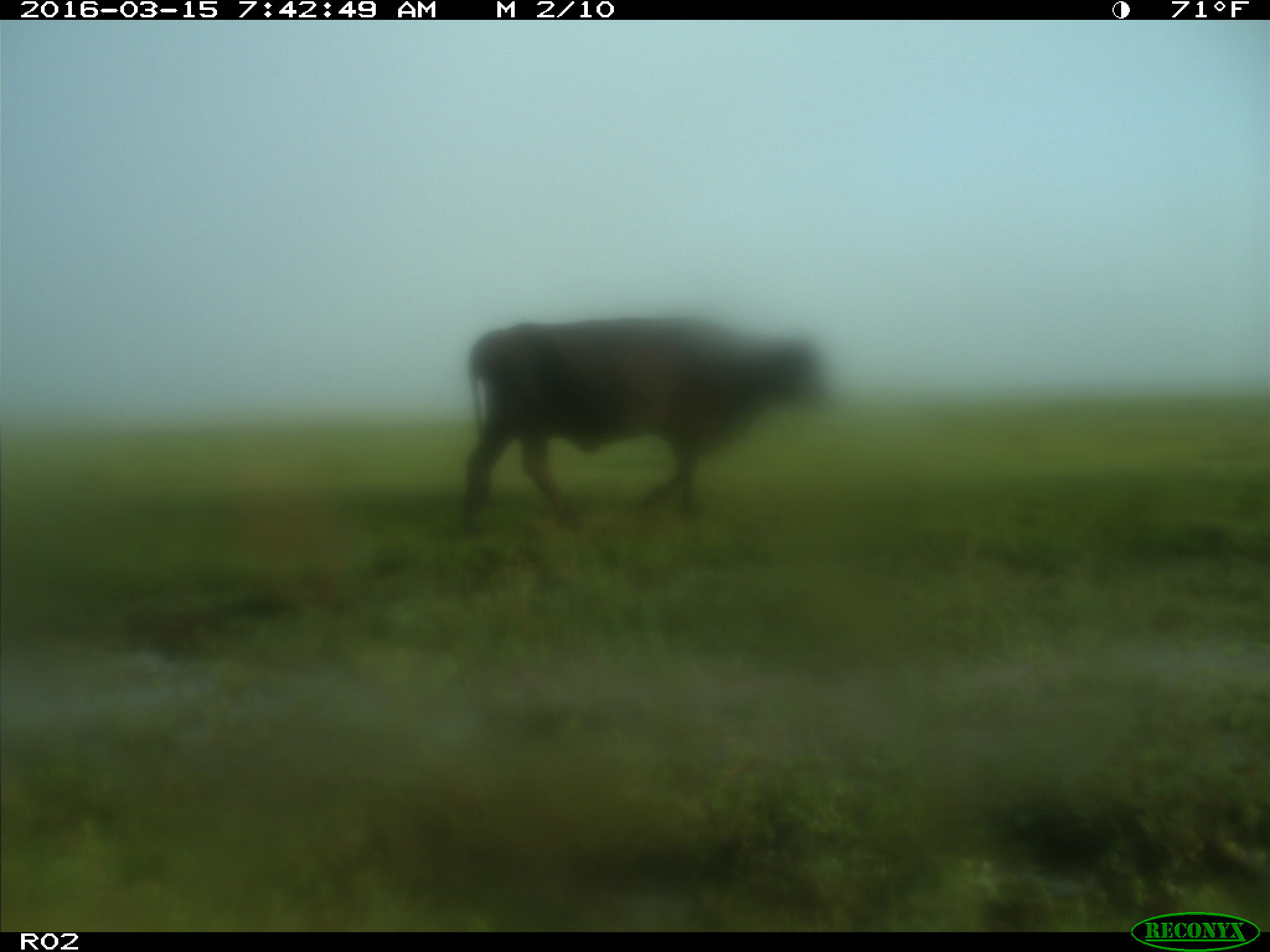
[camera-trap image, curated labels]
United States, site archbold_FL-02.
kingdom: Animalia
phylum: Chordata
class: Mammalia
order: Artiodactyla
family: Bovidae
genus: Bos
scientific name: Bos taurus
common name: domestic cow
Bos taurus (domestic cow).